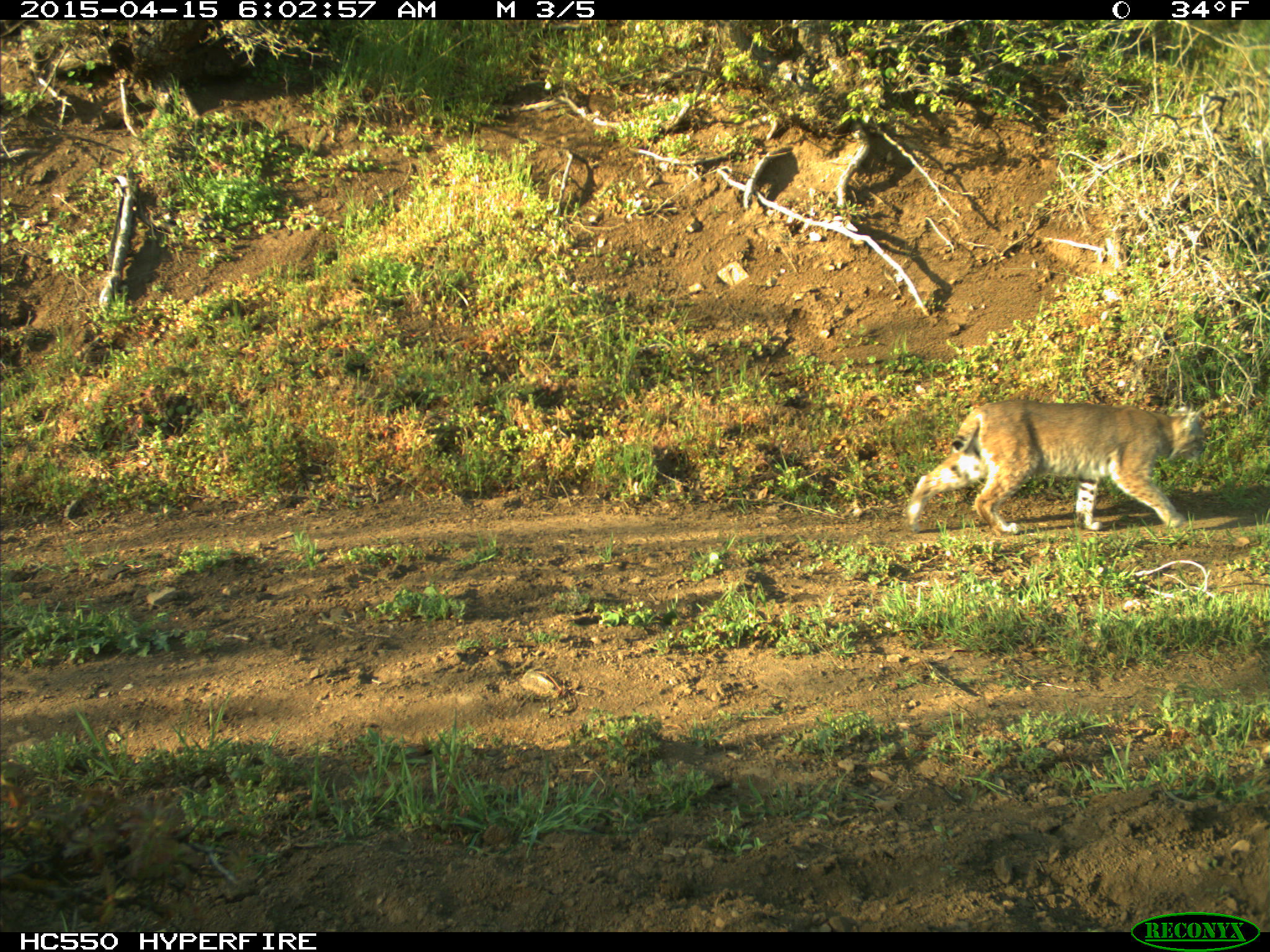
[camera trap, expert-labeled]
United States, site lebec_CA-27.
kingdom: Animalia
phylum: Chordata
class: Mammalia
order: Carnivora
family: Felidae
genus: Lynx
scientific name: Lynx rufus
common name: bobcat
Lynx rufus (bobcat).